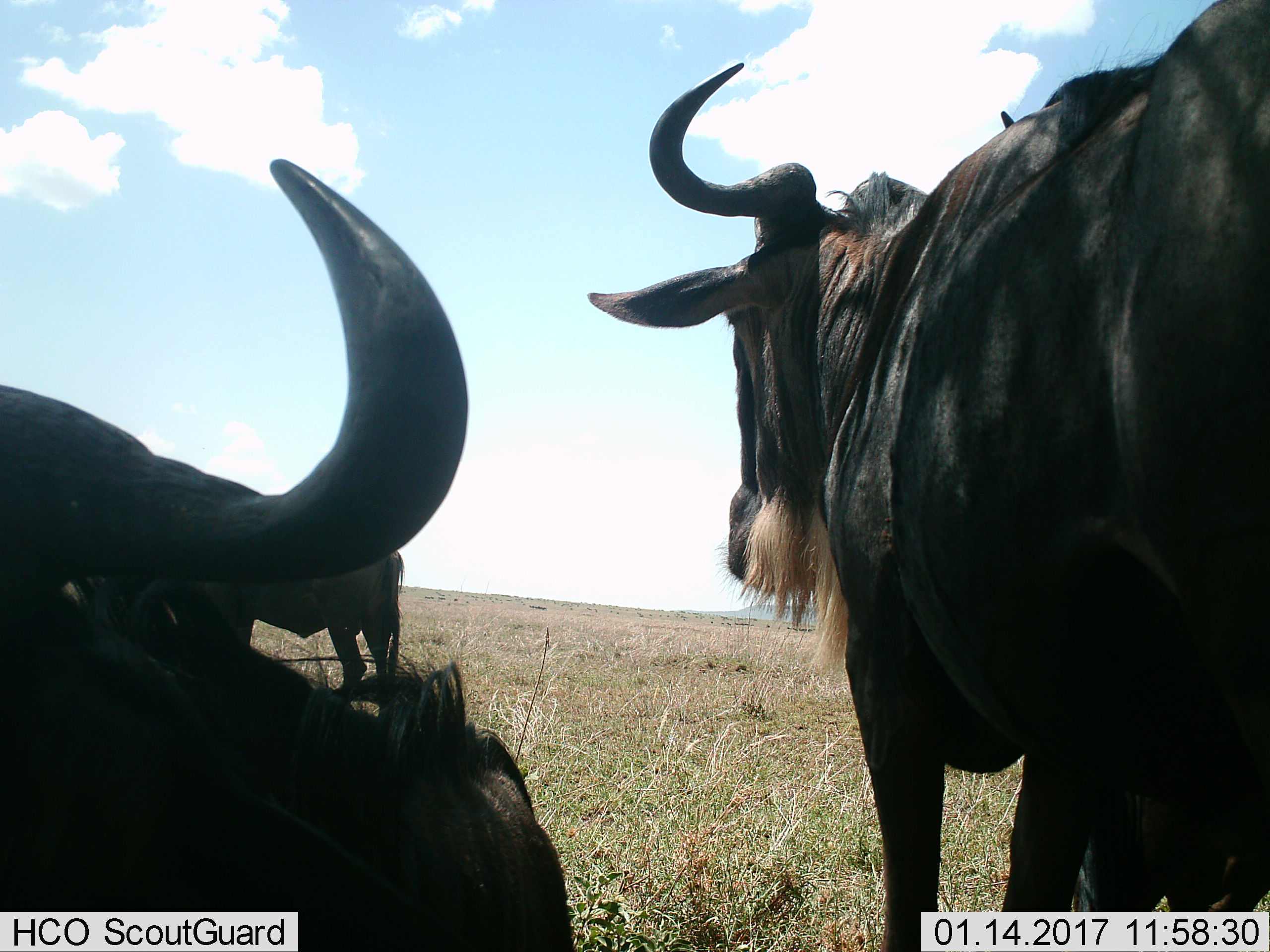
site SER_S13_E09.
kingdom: Animalia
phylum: Chordata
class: Mammalia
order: Artiodactyla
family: Bovidae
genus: Connochaetes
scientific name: Connochaetes taurinus taurinus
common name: blue wildebeest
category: wildebeestblue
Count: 3.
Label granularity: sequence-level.